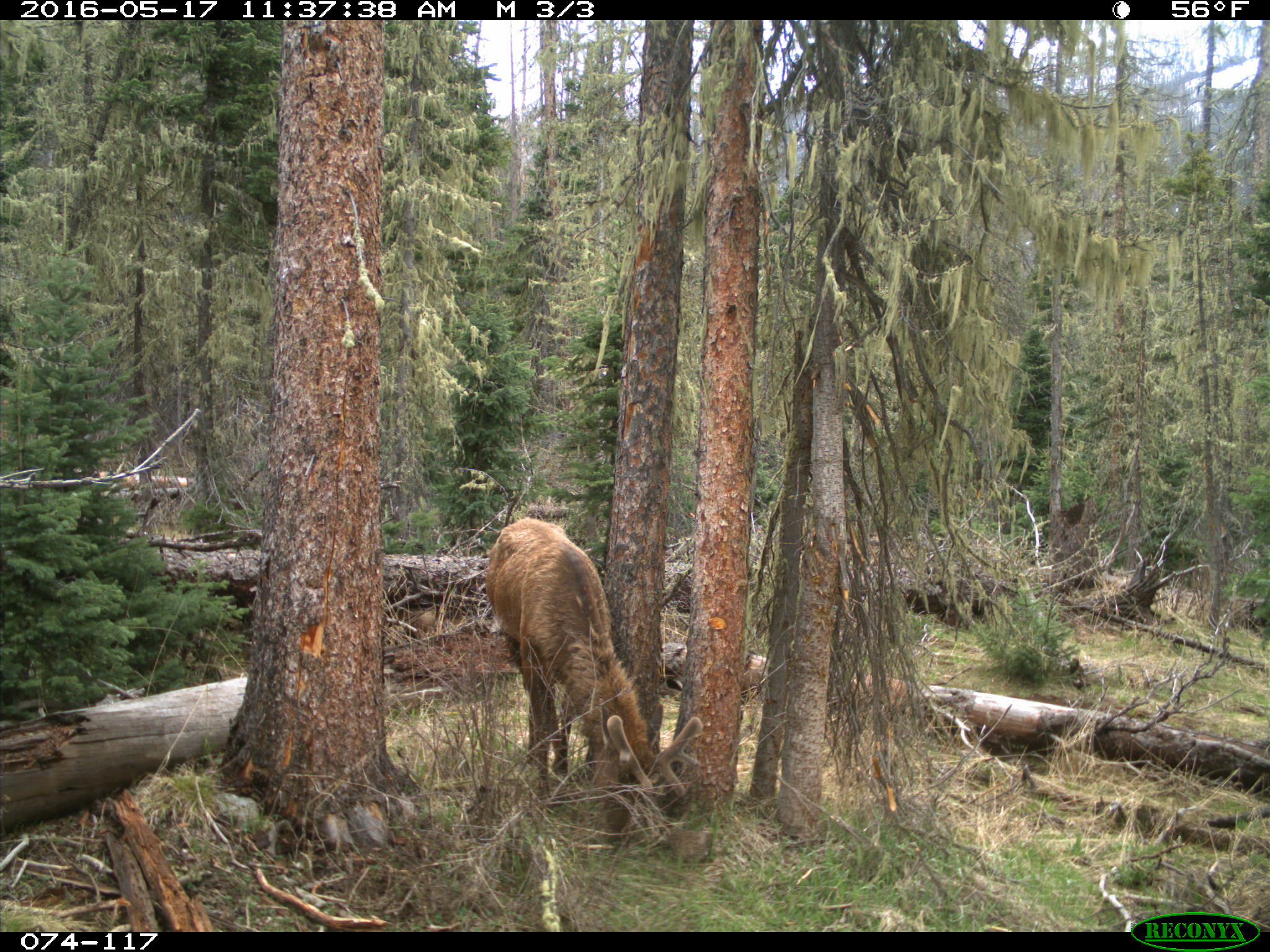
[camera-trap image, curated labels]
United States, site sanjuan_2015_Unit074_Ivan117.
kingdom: Animalia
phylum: Chordata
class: Mammalia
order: Artiodactyla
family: Cervidae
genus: Cervus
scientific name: Cervus elaphus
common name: red deer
Cervus elaphus (red deer).